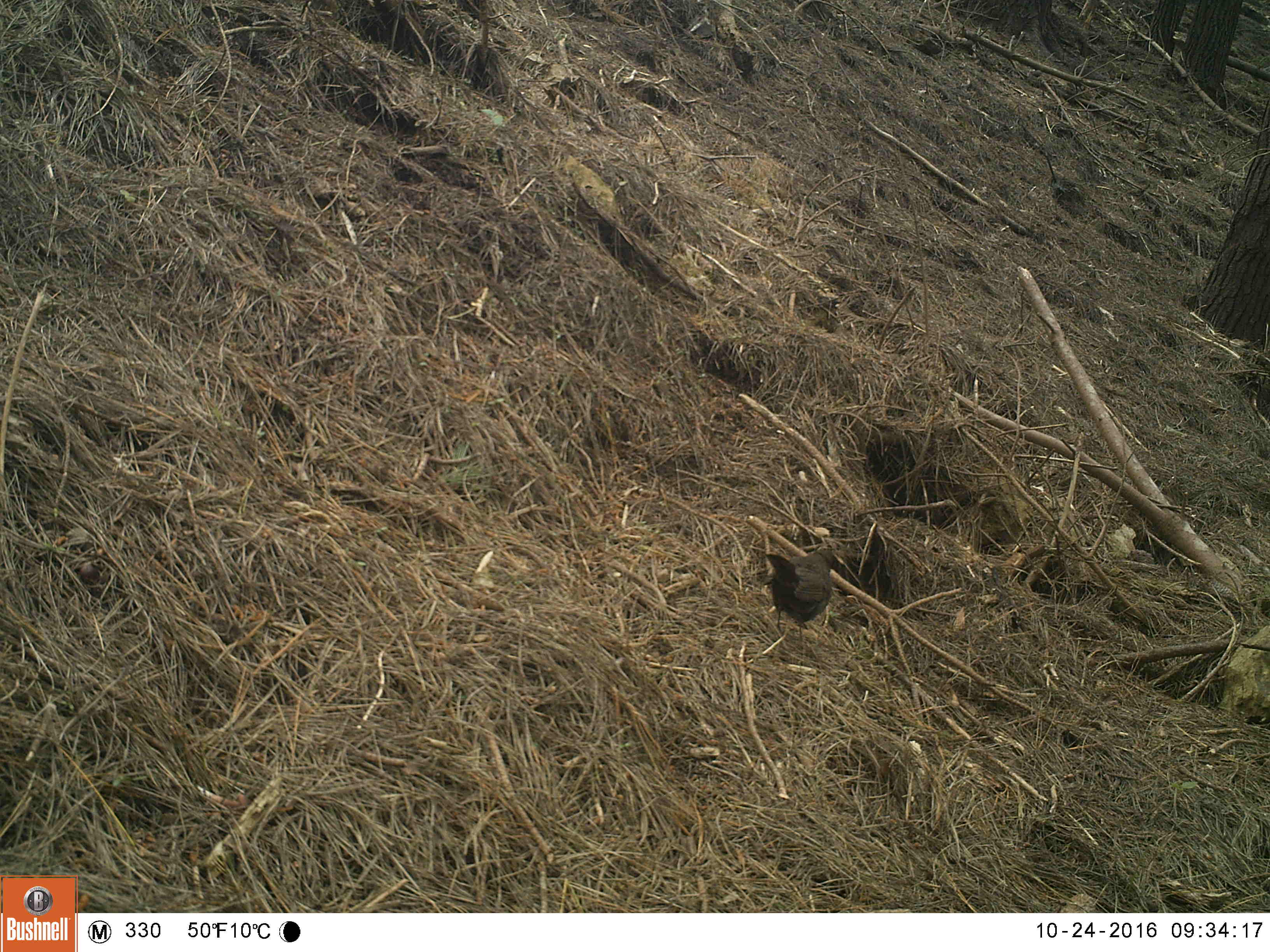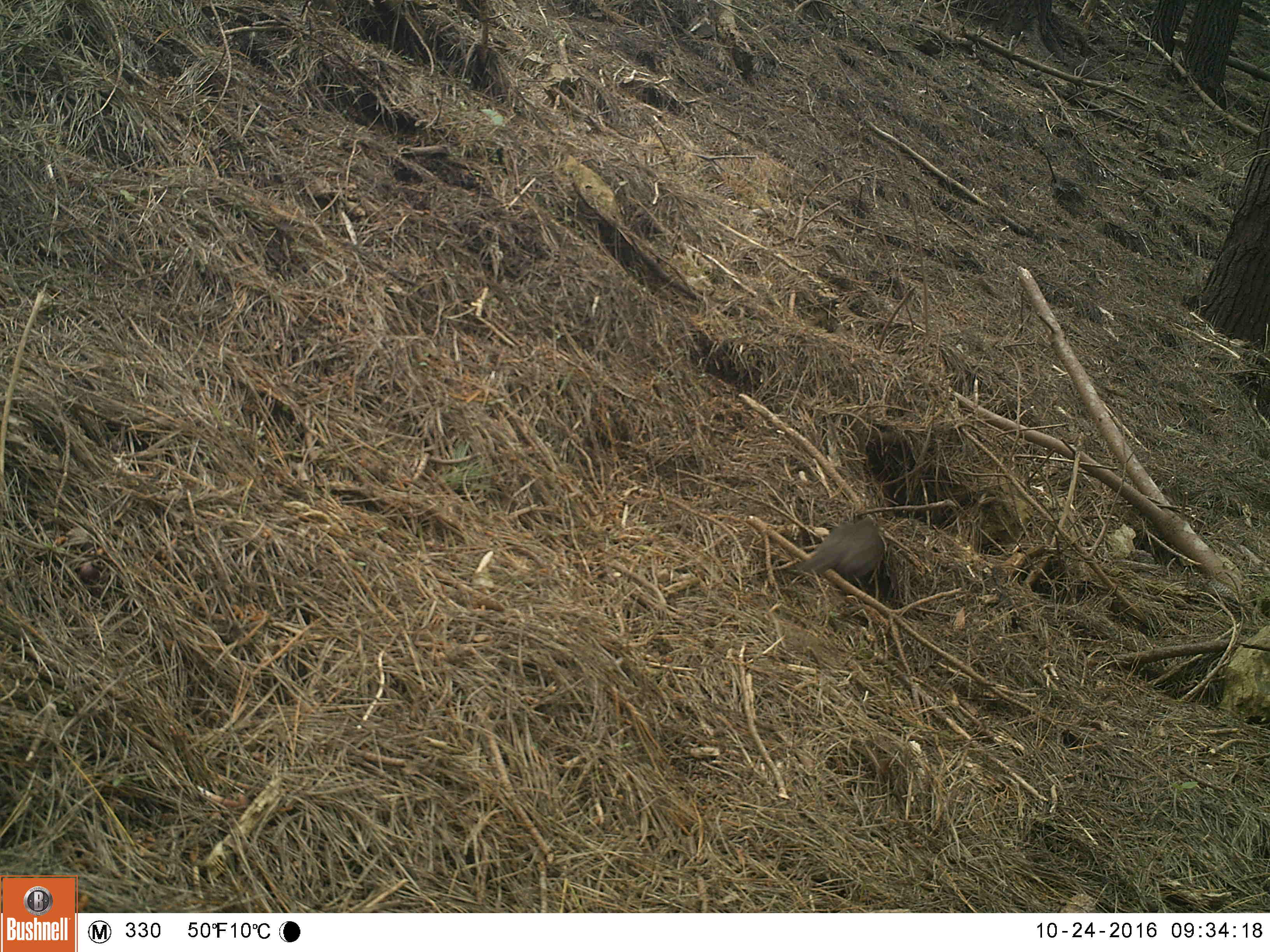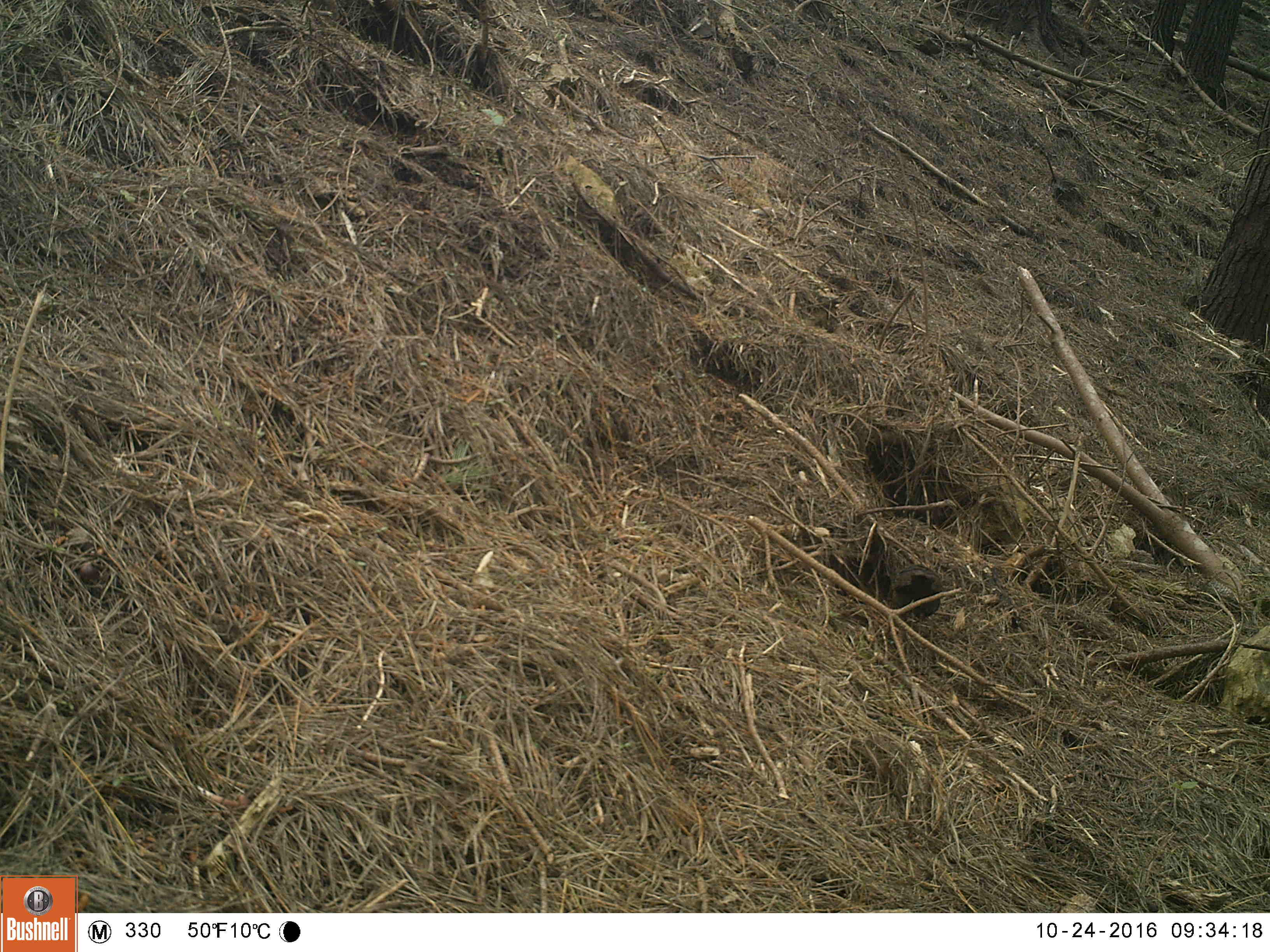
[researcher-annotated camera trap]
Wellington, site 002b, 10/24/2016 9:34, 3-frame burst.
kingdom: Animalia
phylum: Chordata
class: Aves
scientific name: Aves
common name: bird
Bird (Aves).